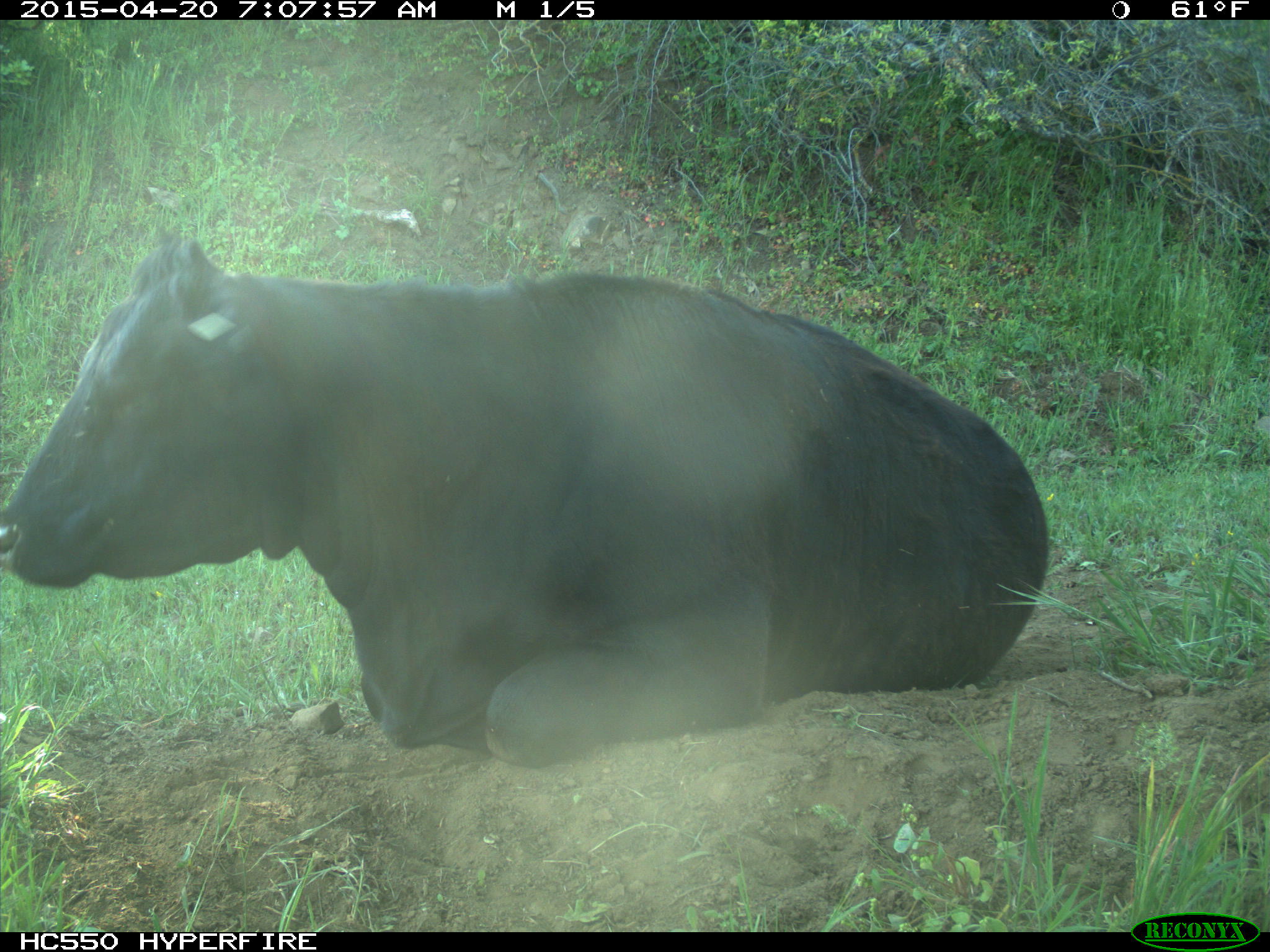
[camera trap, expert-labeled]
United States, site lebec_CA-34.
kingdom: Animalia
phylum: Chordata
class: Mammalia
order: Artiodactyla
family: Bovidae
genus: Bos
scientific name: Bos taurus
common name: domestic cow